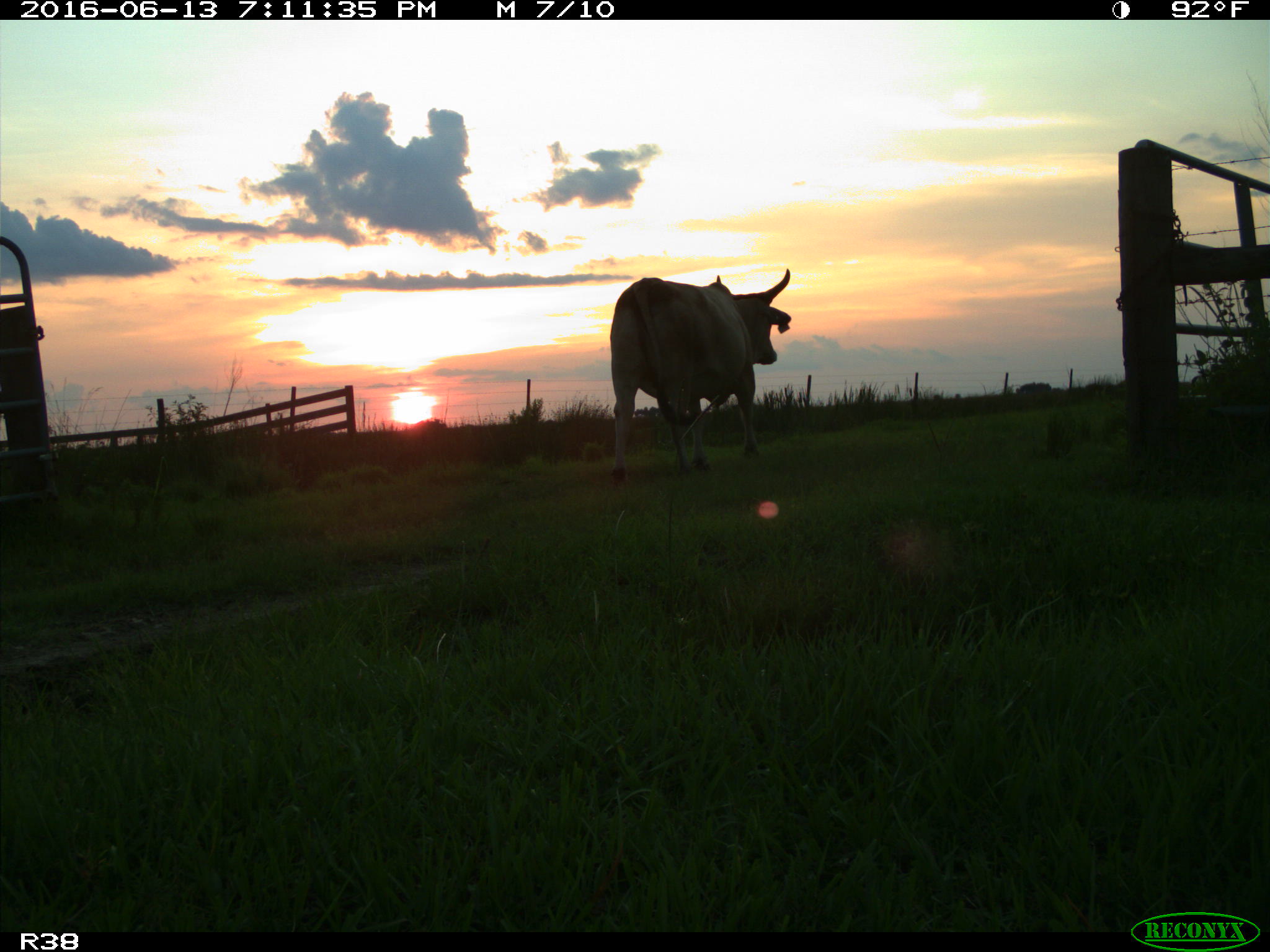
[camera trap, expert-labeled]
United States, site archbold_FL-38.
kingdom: Animalia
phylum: Chordata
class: Mammalia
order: Artiodactyla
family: Bovidae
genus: Bos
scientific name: Bos taurus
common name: domestic cow